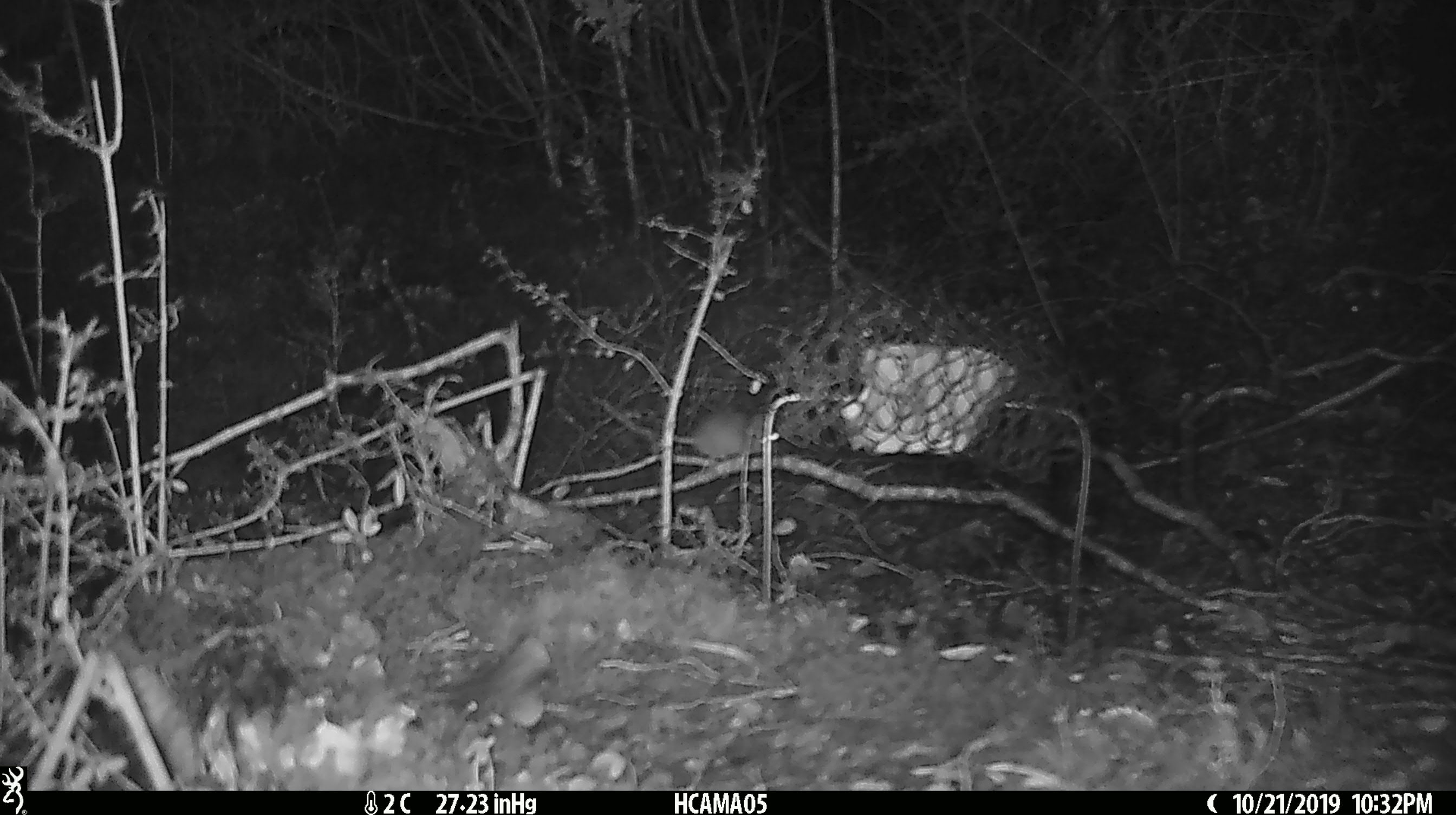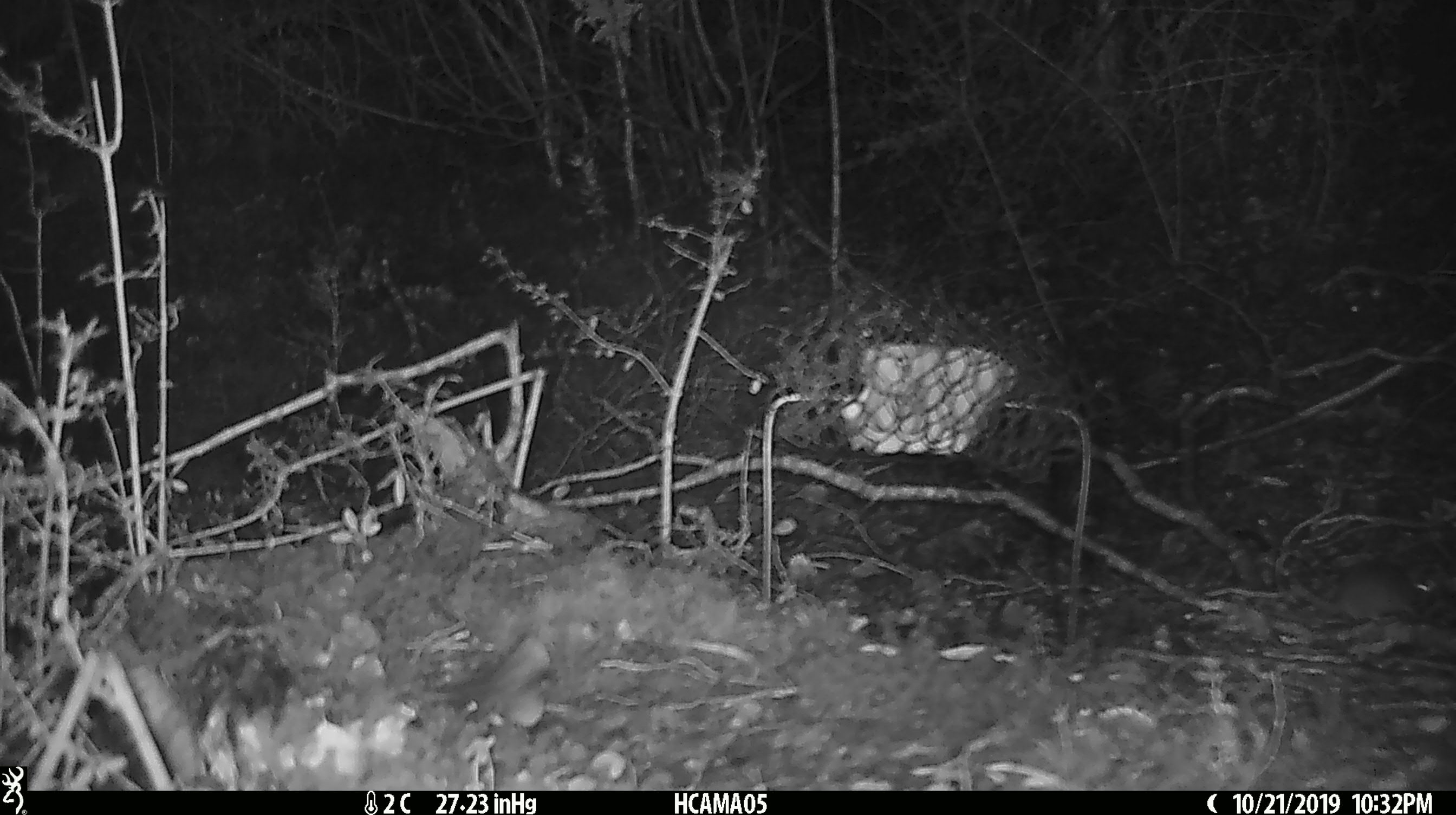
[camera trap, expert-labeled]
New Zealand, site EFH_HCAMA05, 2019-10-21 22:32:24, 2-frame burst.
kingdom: Animalia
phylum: Chordata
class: Mammalia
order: Rodentia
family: Muridae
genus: Mus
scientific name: Mus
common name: mouse